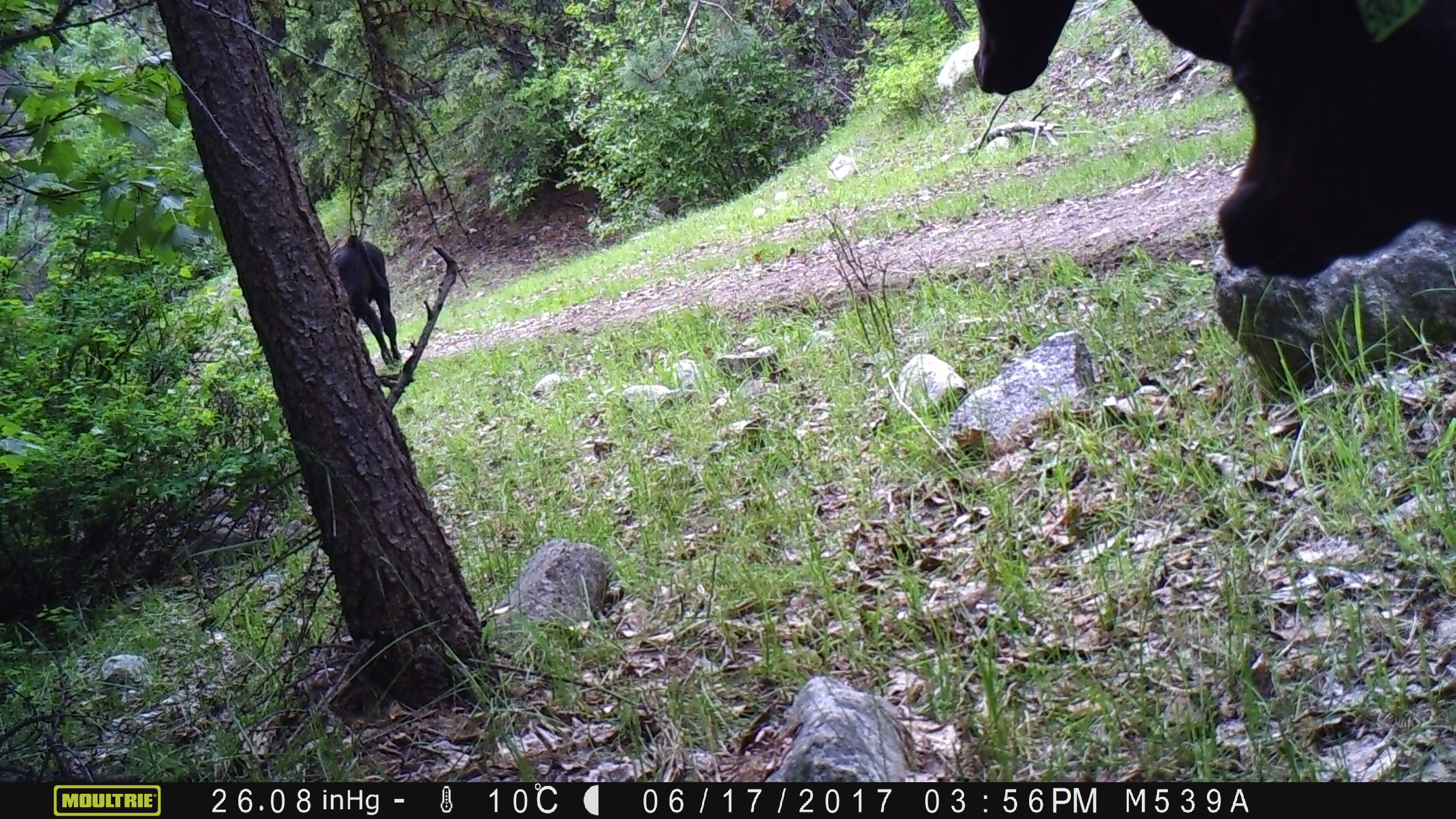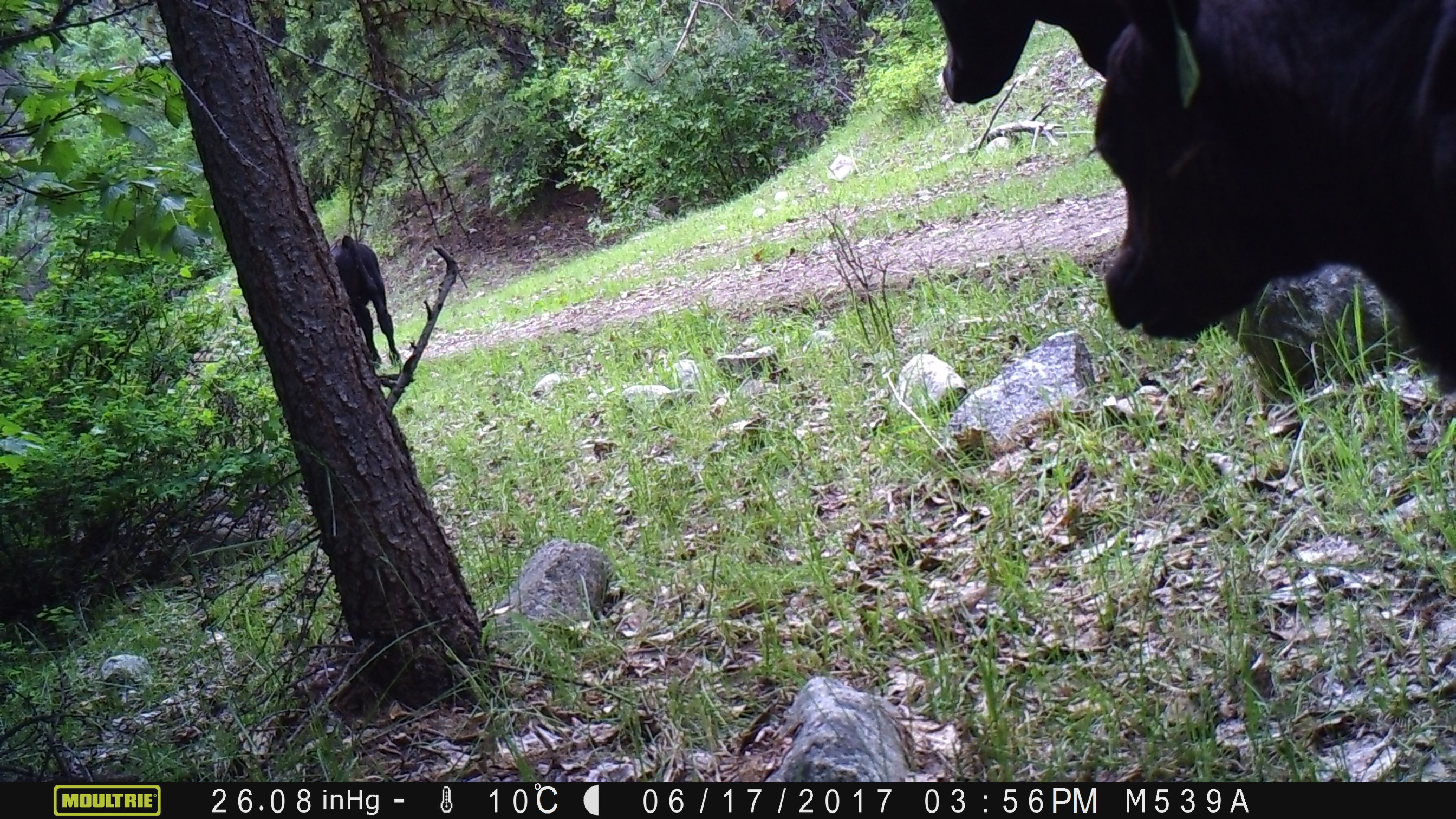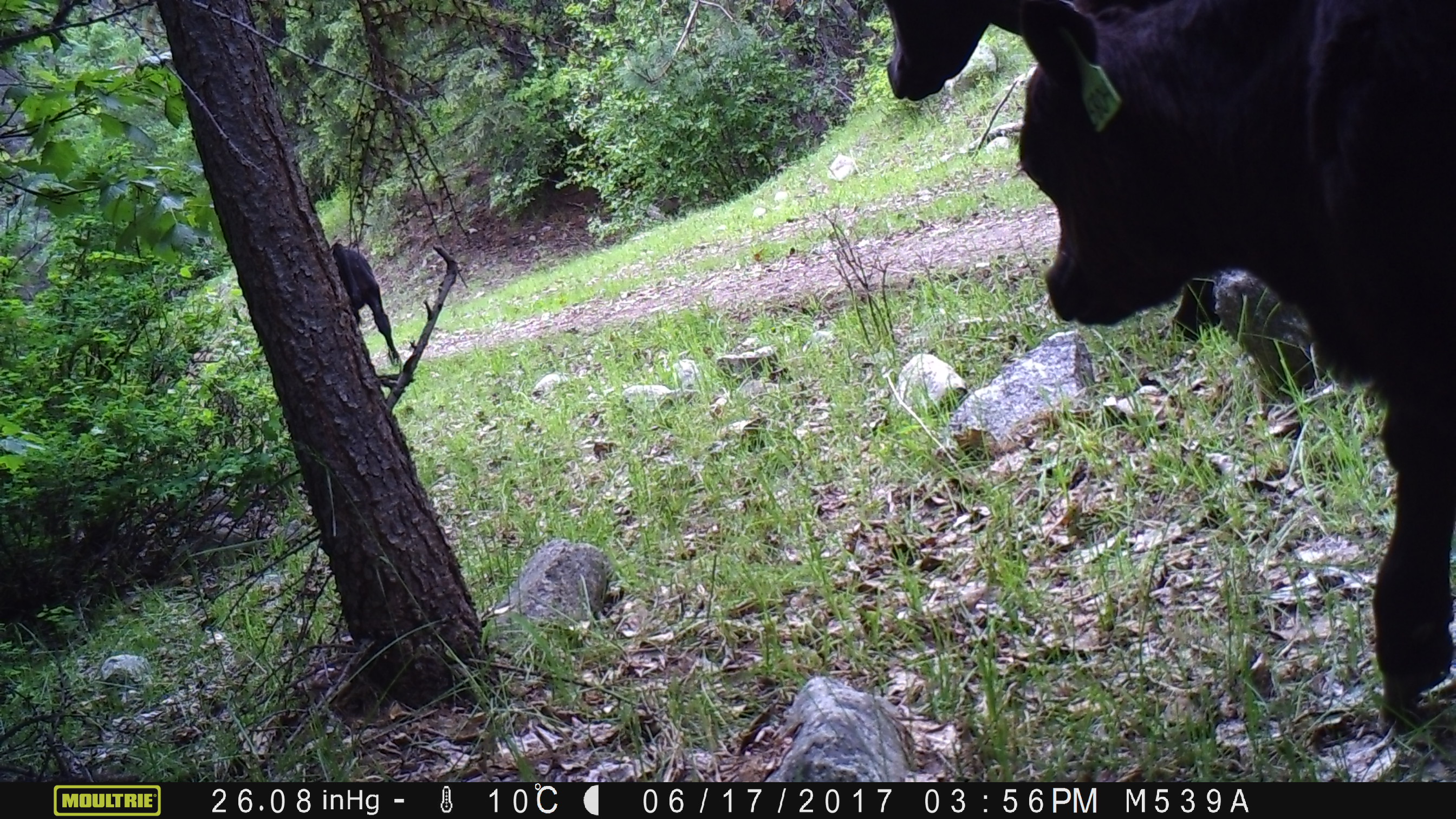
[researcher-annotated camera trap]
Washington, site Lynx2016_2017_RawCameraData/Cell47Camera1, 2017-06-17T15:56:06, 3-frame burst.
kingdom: Animalia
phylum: Chordata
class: Mammalia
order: Artiodactyla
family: Bovidae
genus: Bos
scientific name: Bos taurus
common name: domestic cattle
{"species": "domestic cattle (Bos taurus)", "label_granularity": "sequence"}